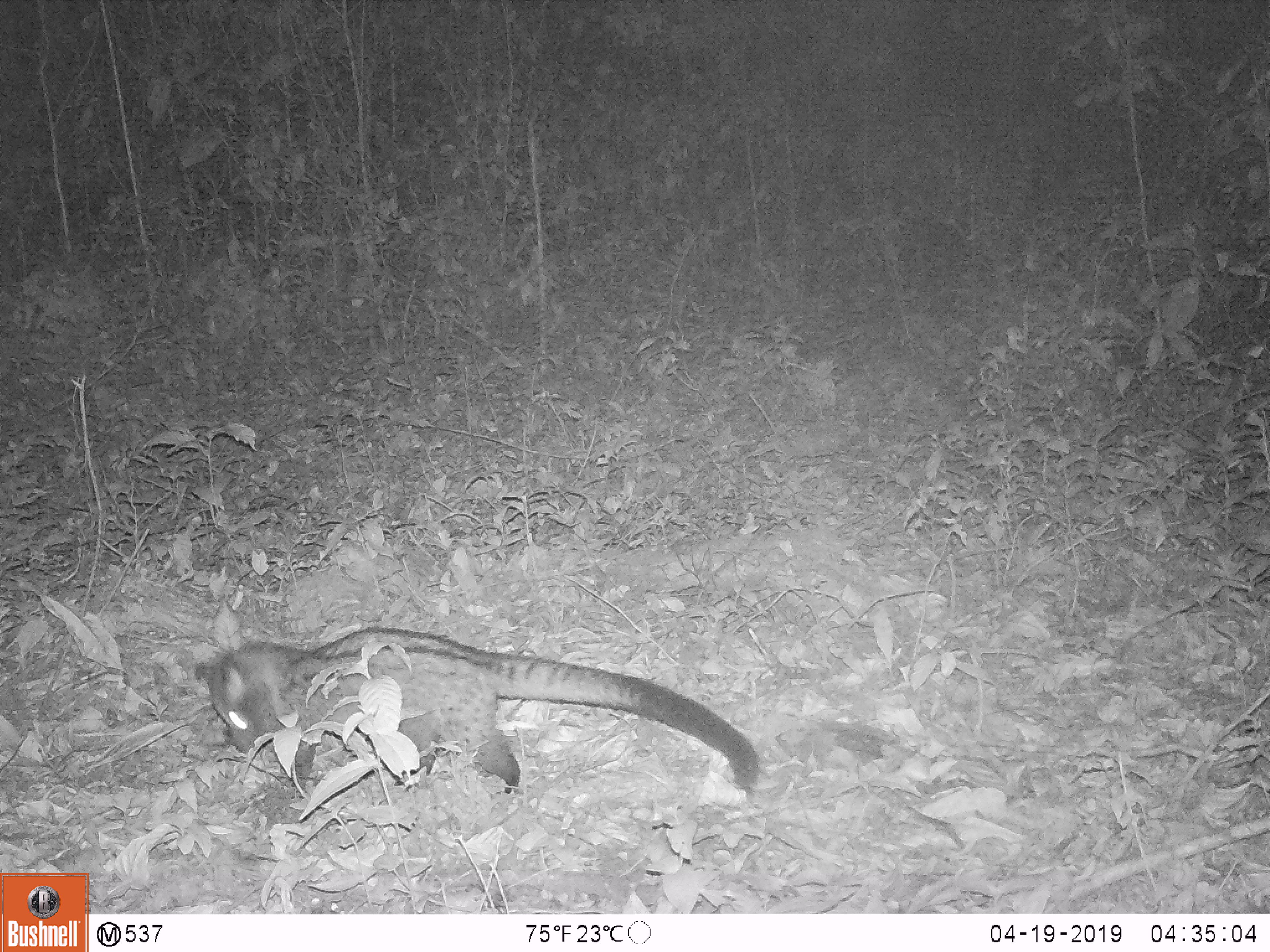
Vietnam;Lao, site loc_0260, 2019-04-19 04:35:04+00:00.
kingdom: Animalia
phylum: Chordata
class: Mammalia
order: Carnivora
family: Viverridae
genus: Paradoxurus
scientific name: Paradoxurus hermaphroditus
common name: common palm civet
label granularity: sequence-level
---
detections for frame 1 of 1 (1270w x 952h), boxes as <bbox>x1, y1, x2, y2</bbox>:
common palm civet: <bbox>194, 625, 761, 797</bbox>